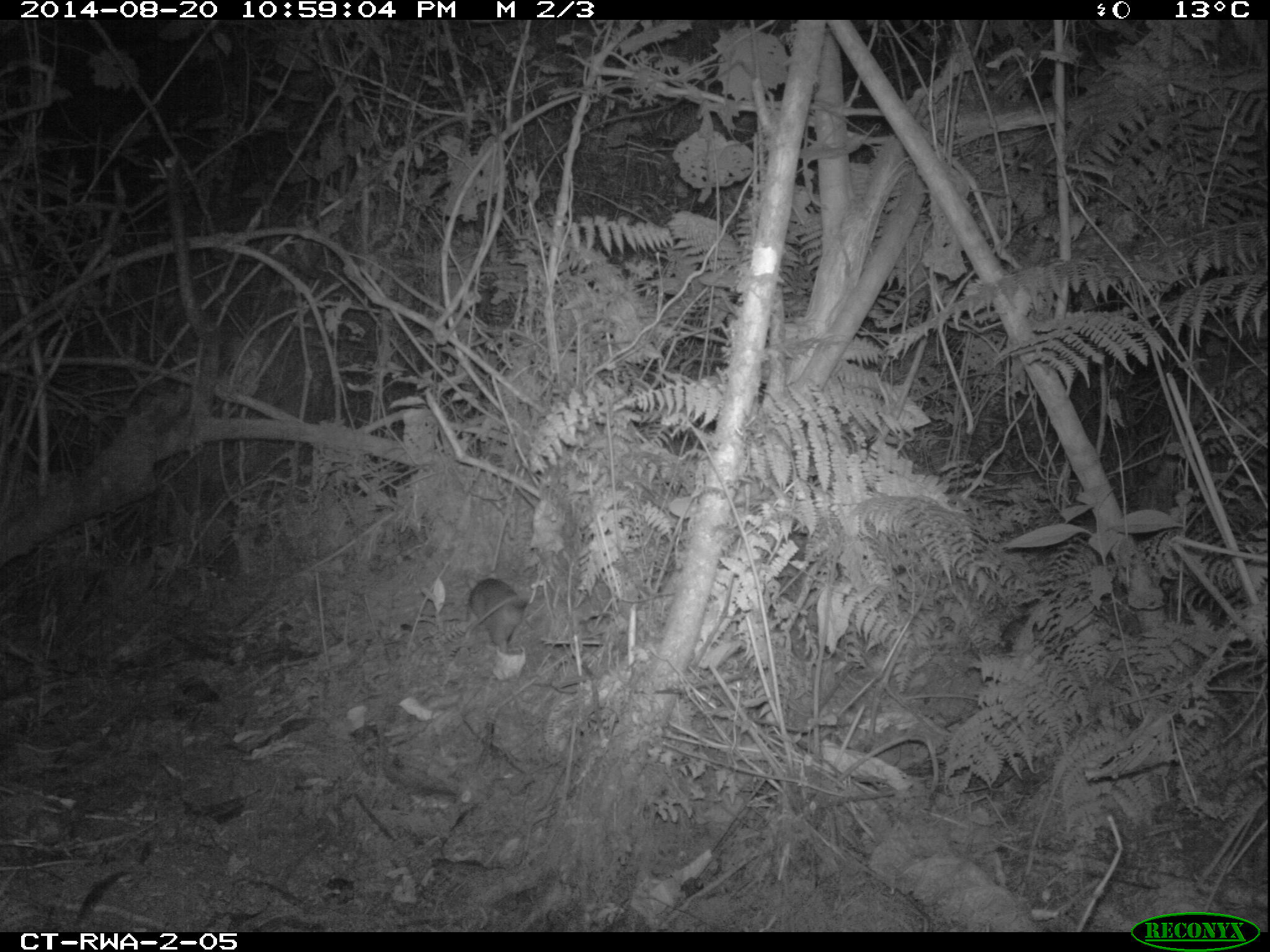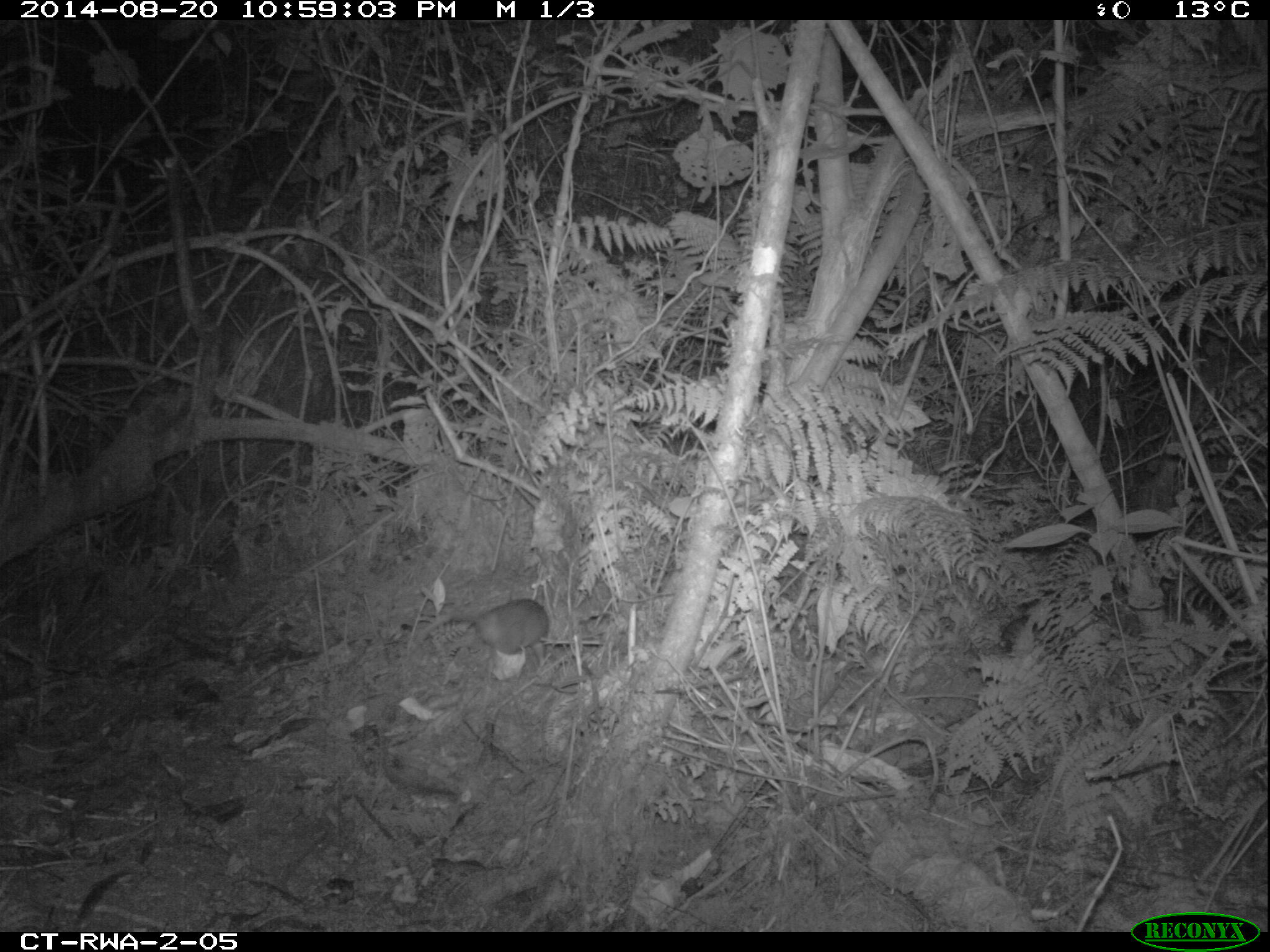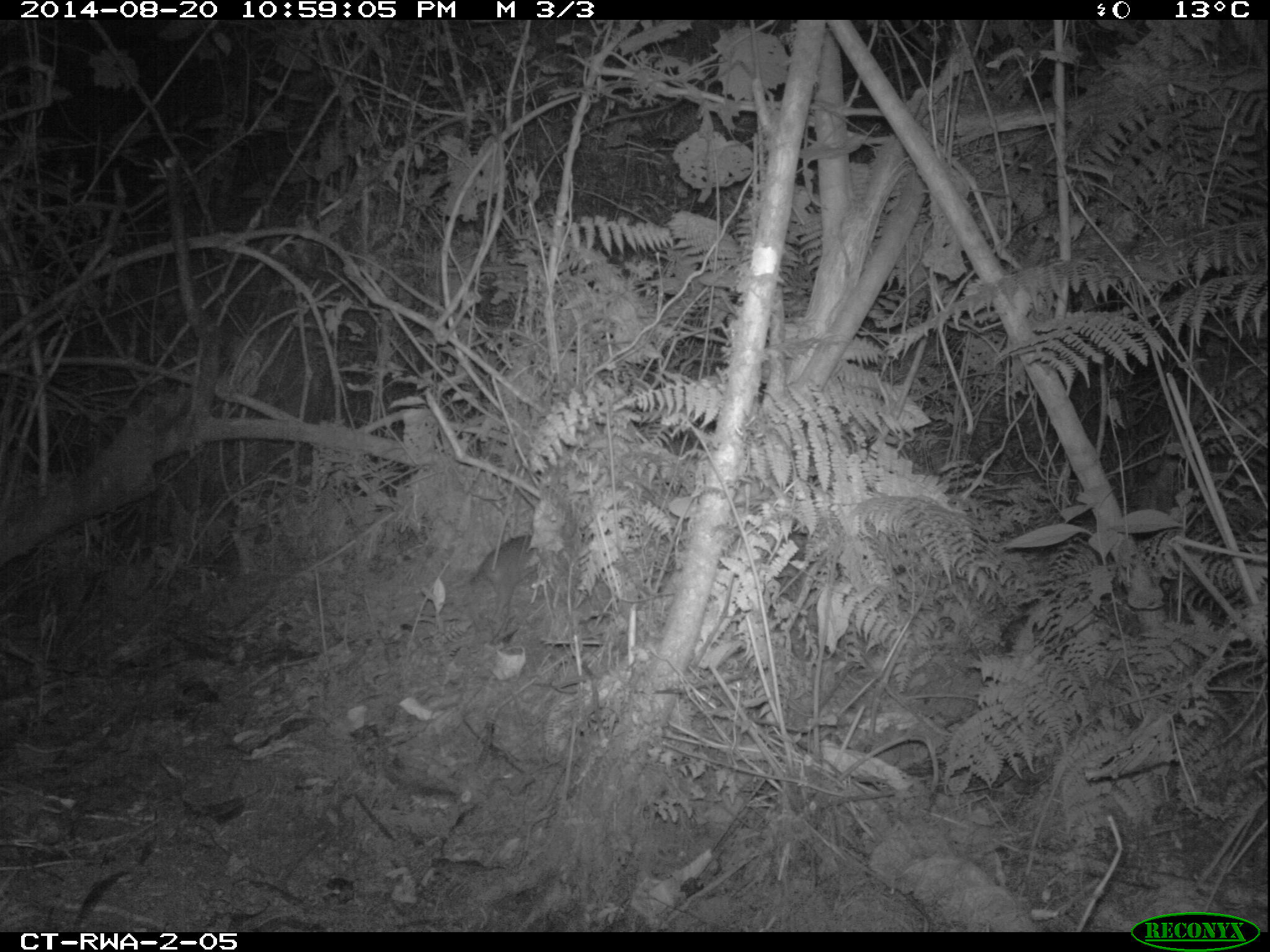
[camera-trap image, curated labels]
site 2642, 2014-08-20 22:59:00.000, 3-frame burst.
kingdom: Animalia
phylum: Chordata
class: Mammalia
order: Rodentia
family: Nesomyidae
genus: Cricetomys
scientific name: Cricetomys gambianus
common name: african giant pouched rat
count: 1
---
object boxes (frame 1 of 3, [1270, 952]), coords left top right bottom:
cricetomys gambianus: 465 578 530 658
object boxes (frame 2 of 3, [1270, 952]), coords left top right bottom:
cricetomys gambianus: 413 599 548 657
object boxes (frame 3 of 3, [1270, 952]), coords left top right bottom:
cricetomys gambianus: 471 533 550 644